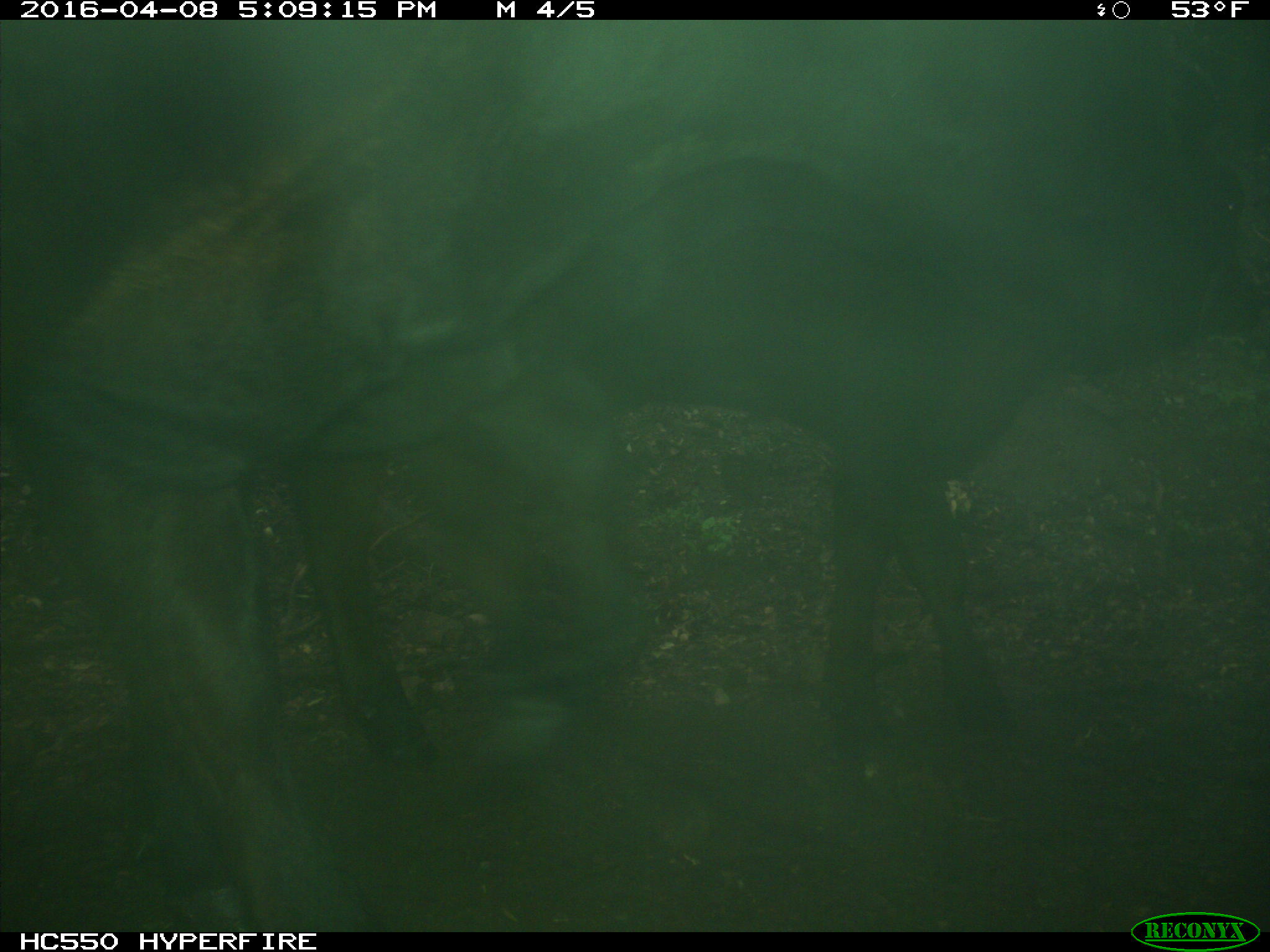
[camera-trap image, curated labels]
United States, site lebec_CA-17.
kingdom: Animalia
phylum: Chordata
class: Mammalia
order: Artiodactyla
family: Bovidae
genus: Bos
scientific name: Bos taurus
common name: domestic cow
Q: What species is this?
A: Bos taurus (domestic cow).